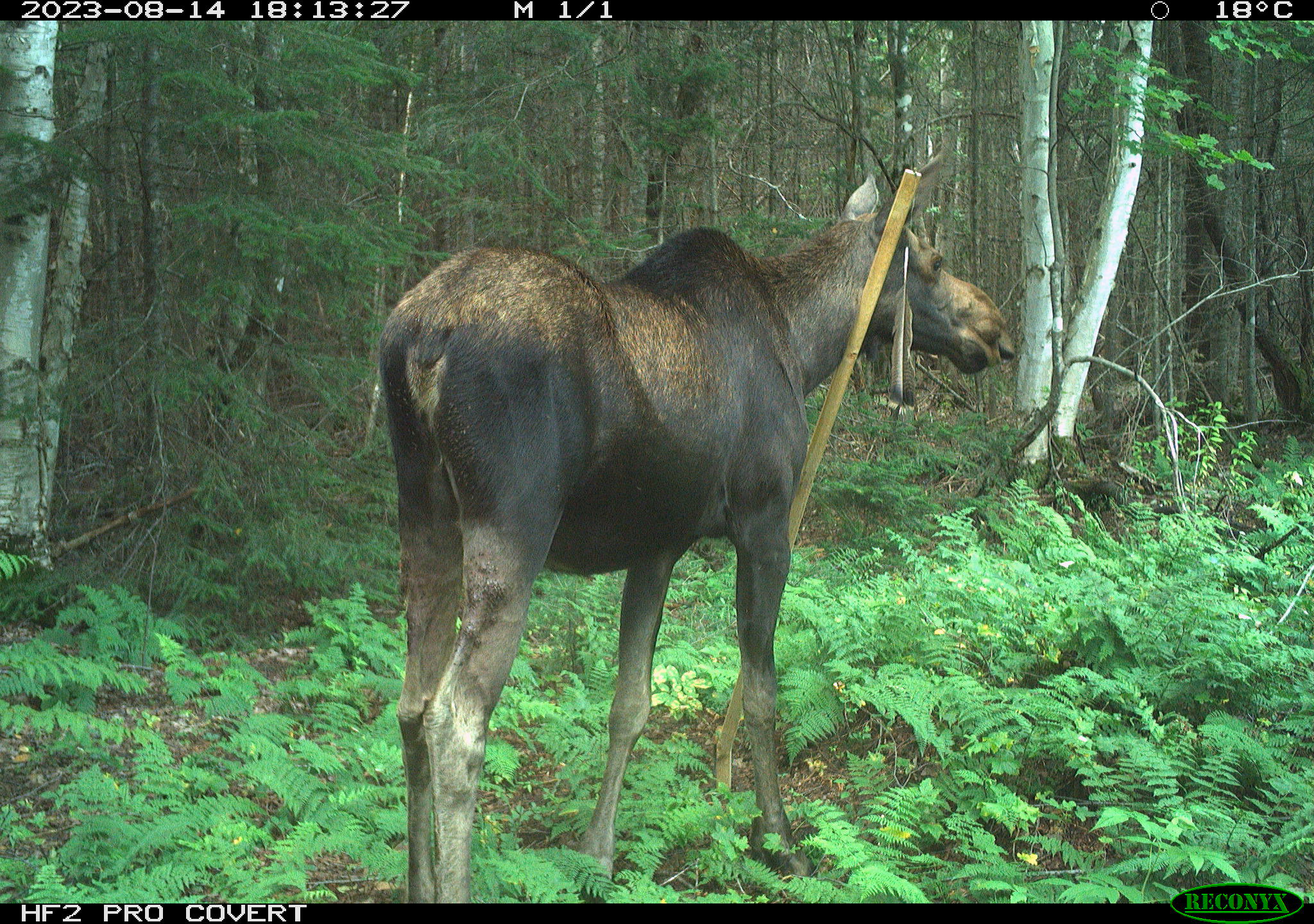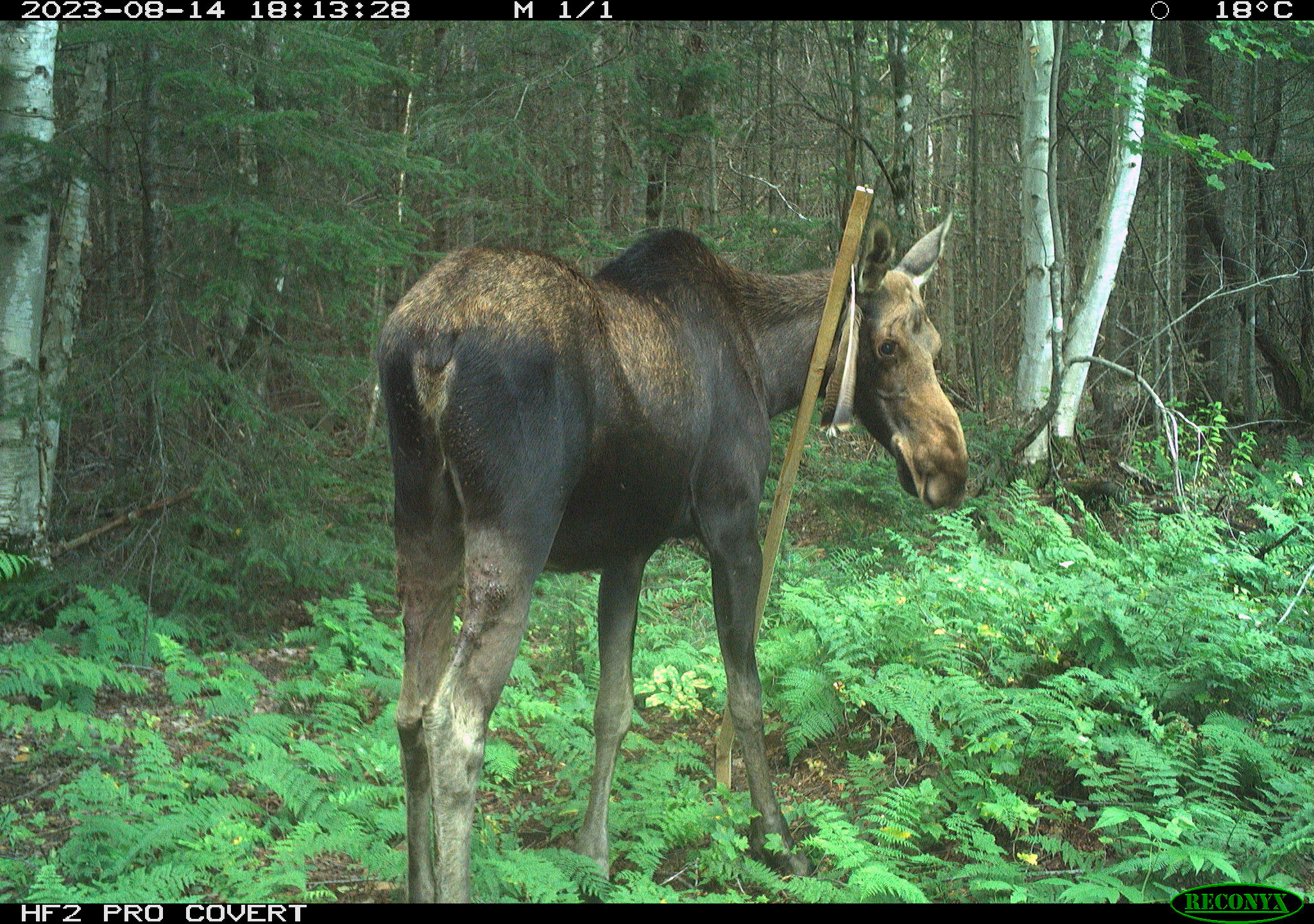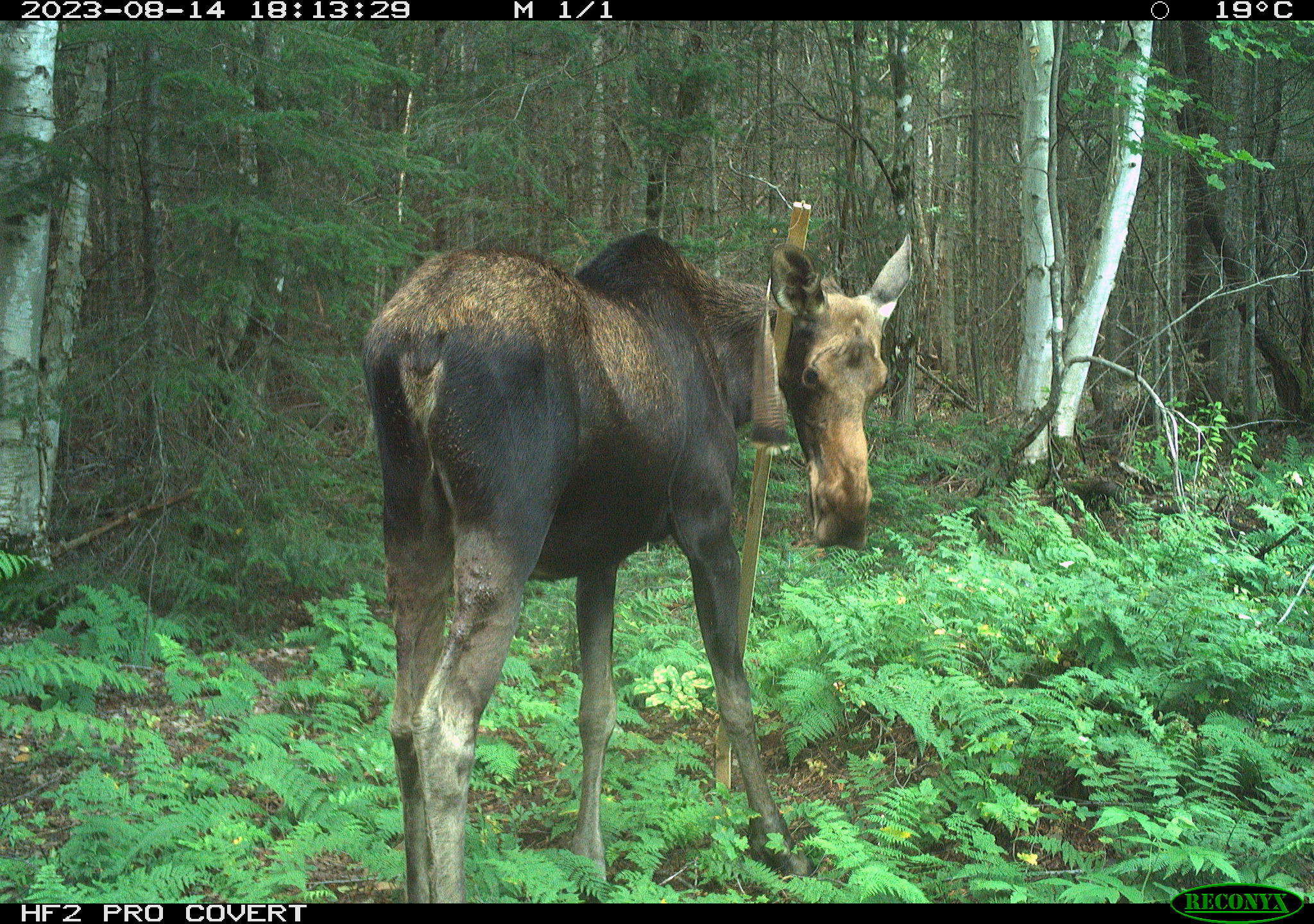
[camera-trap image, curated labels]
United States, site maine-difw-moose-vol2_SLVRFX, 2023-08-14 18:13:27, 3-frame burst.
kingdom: Animalia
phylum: Chordata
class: Mammalia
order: Artiodactyla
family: Cervidae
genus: Alces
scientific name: Alces alces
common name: moose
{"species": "moose (Alces alces)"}